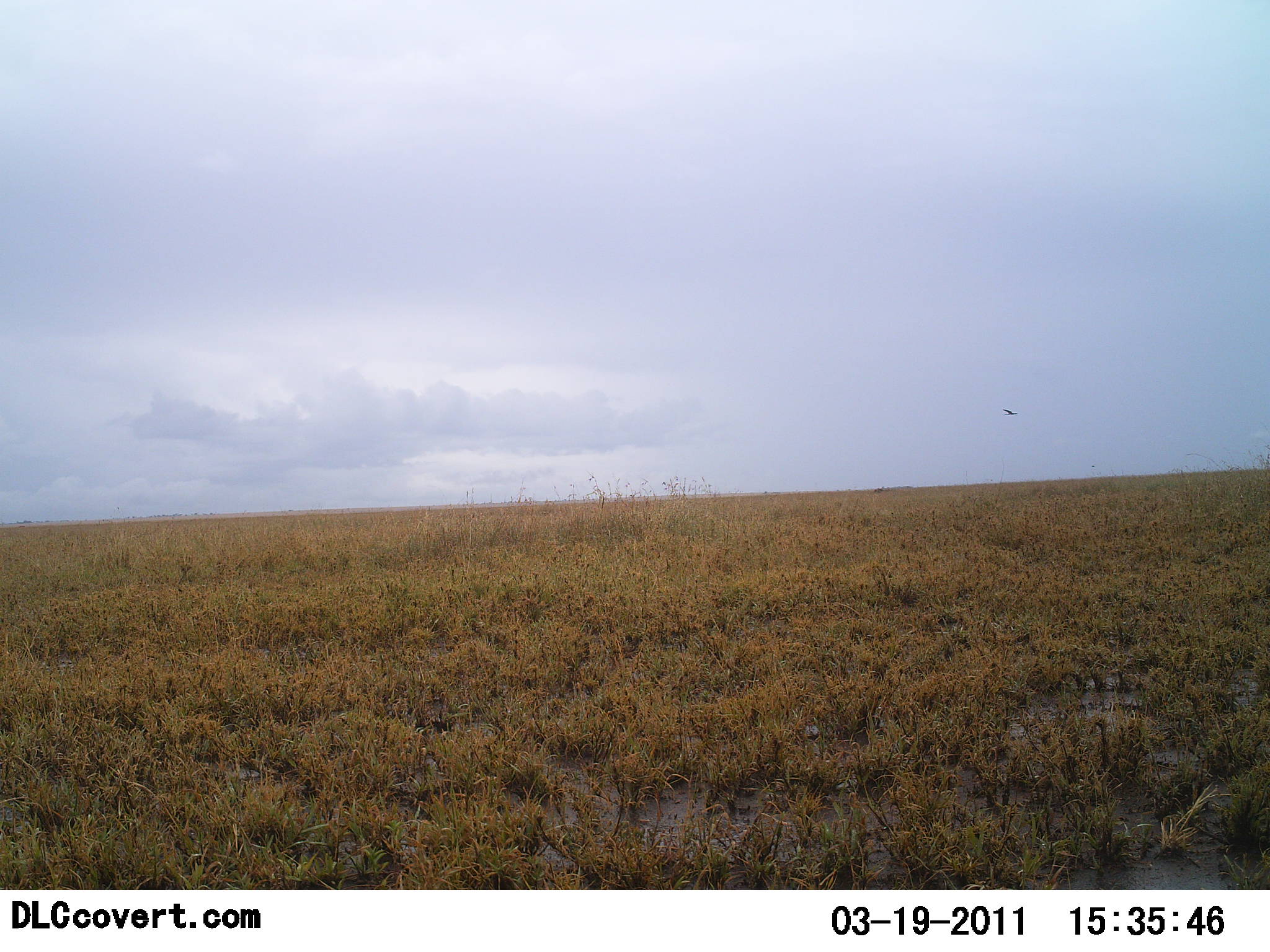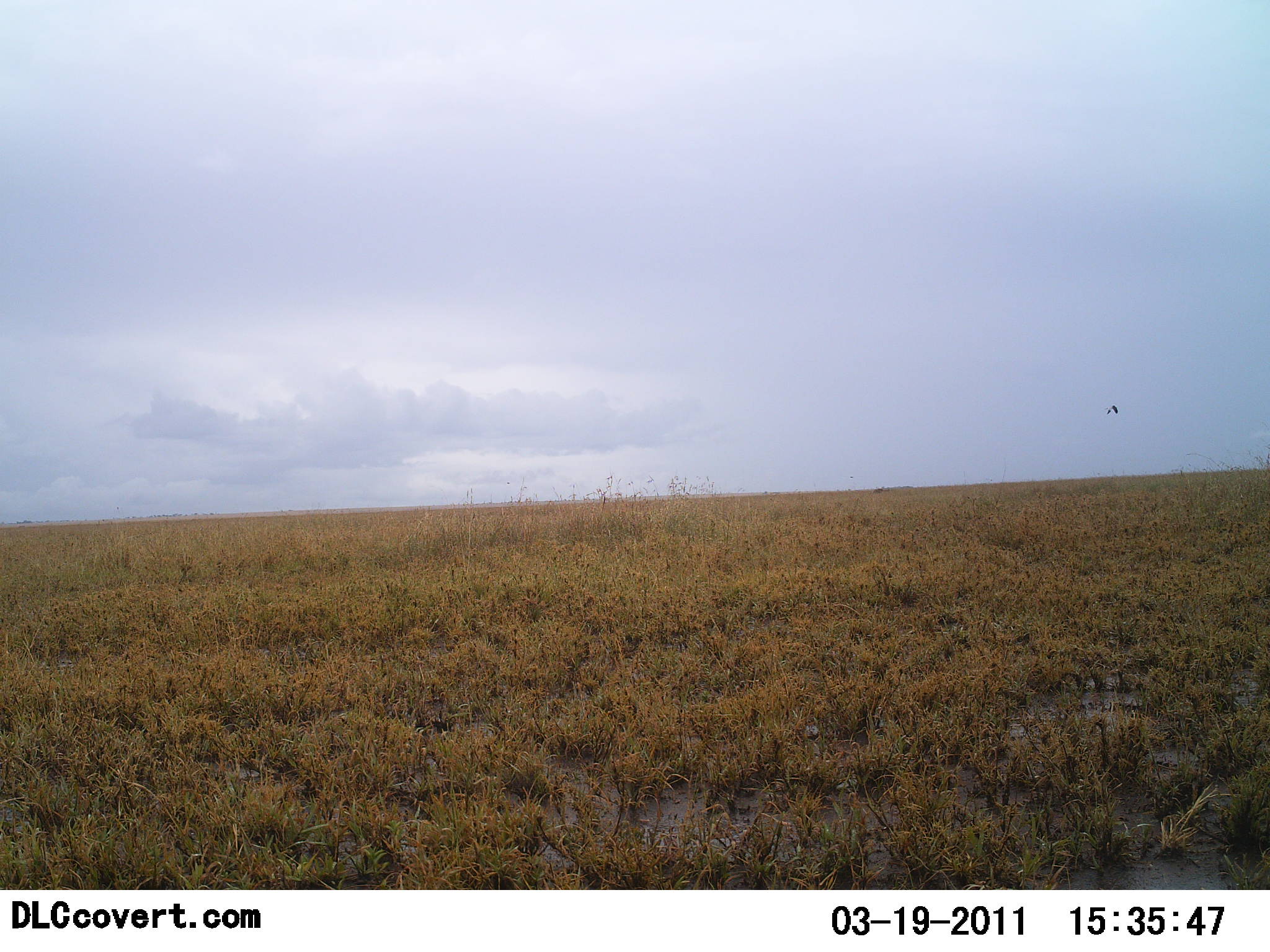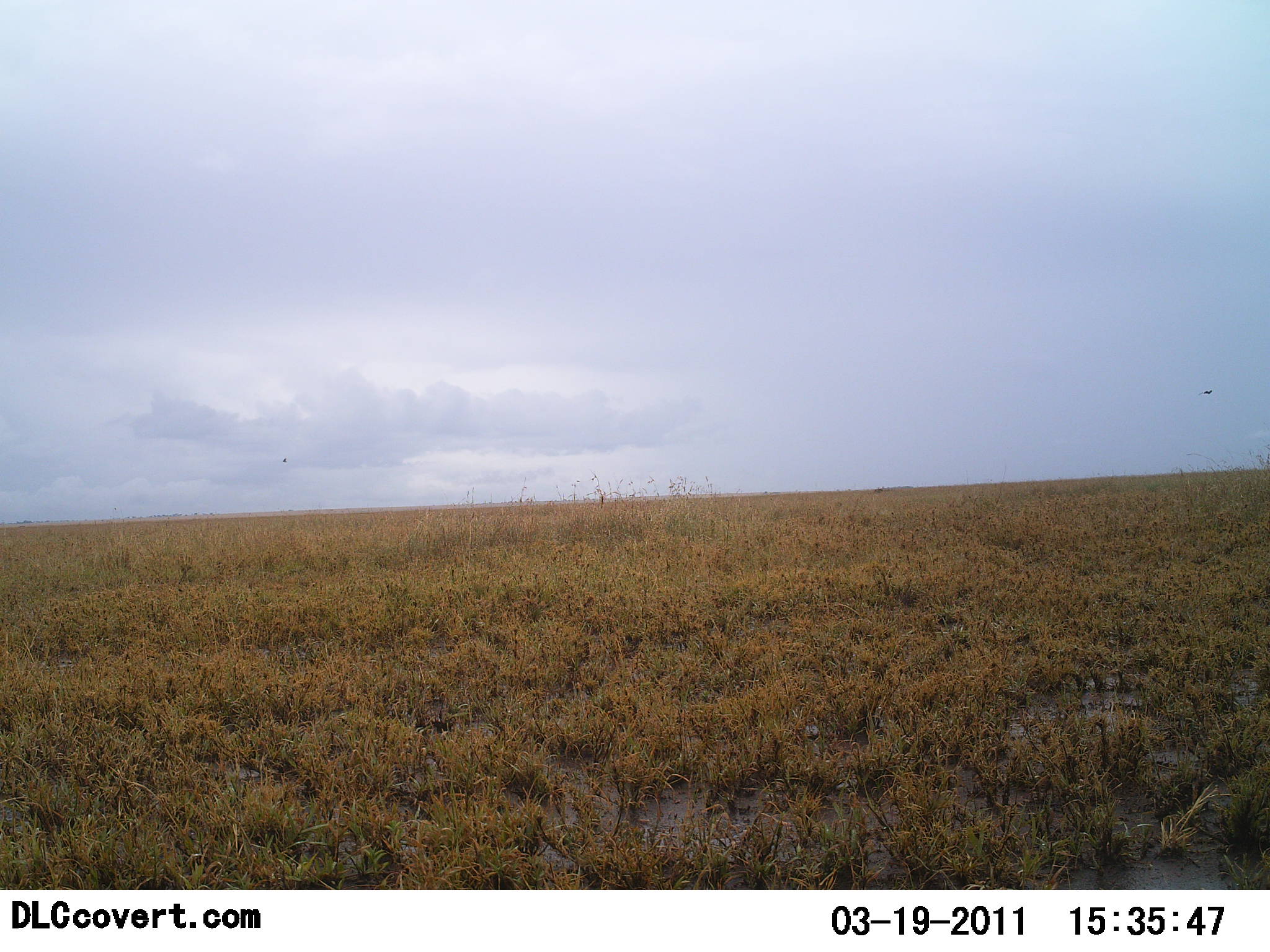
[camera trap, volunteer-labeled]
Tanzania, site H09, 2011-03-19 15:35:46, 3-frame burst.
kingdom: Animalia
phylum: Chordata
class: Aves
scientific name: Aves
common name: bird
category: otherbird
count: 1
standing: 0%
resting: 0%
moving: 100%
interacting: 0%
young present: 0%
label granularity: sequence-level